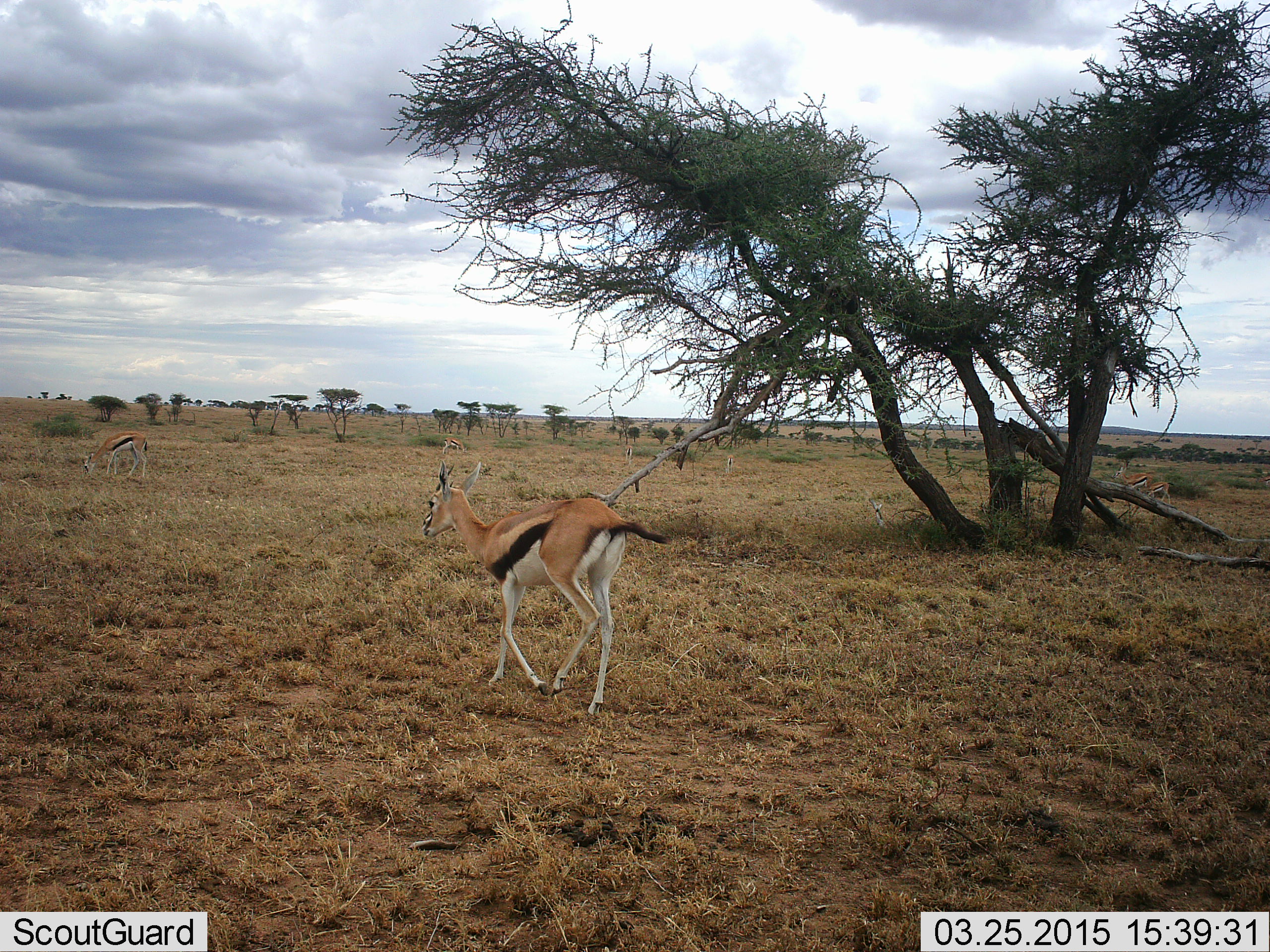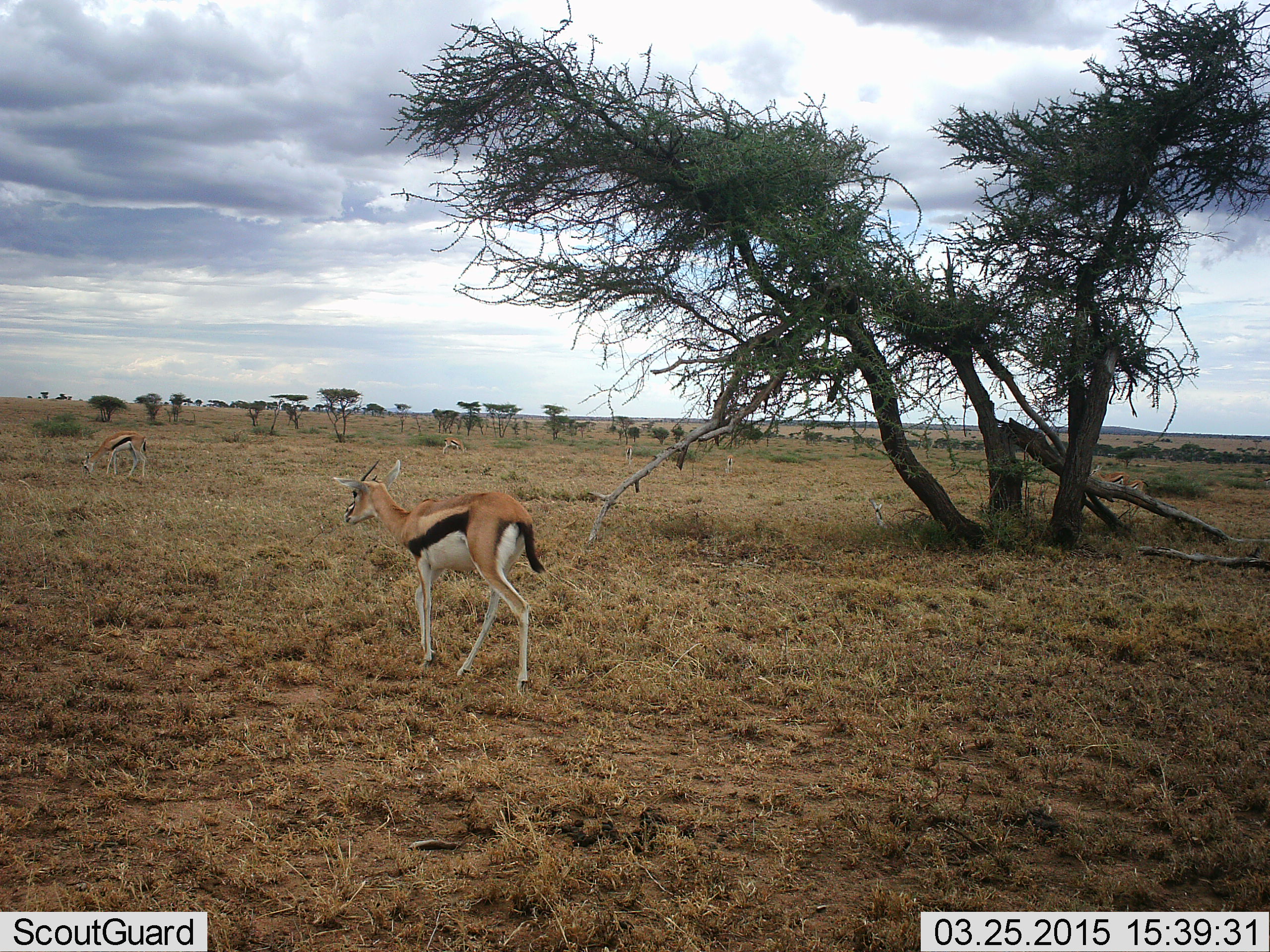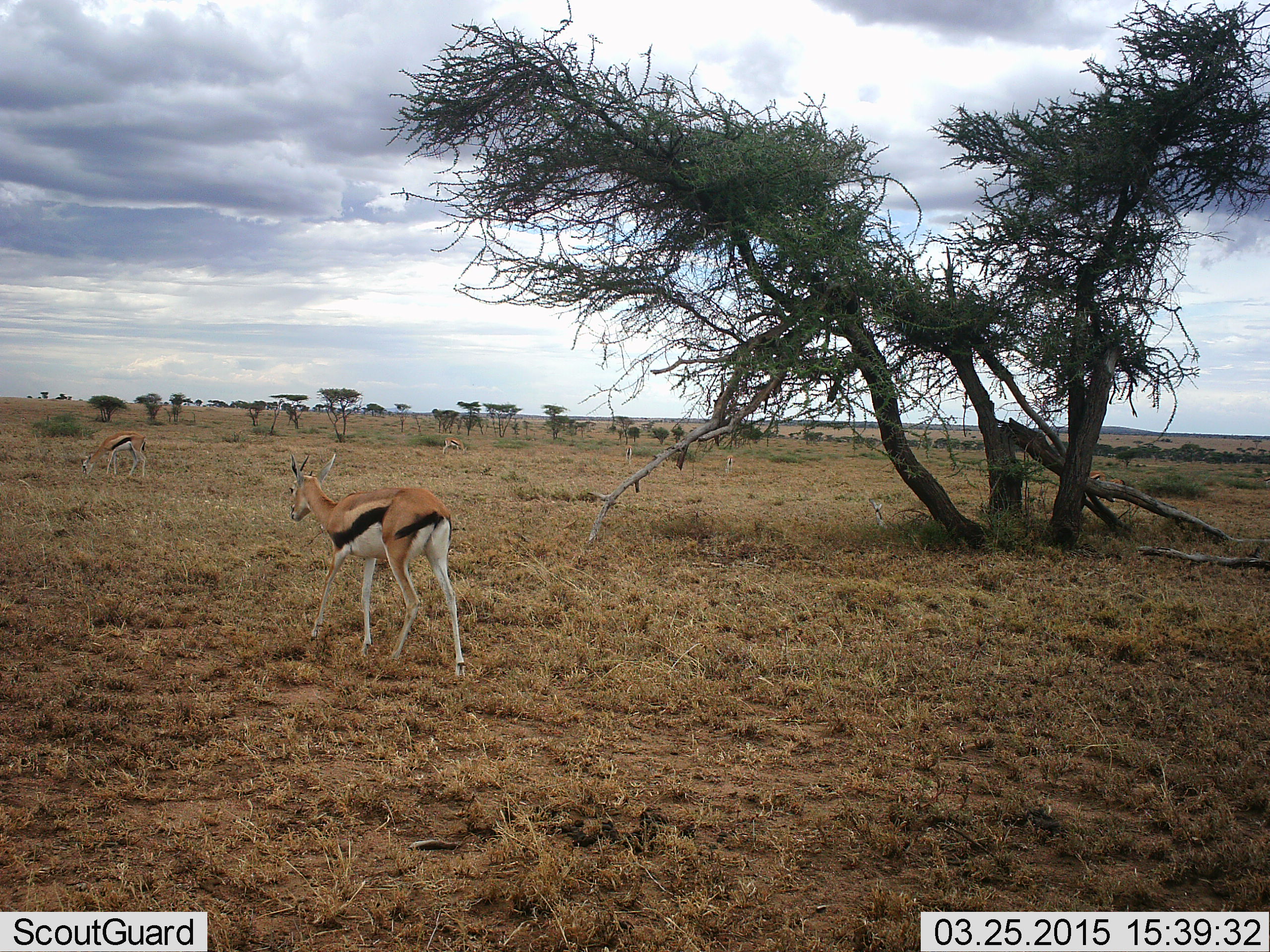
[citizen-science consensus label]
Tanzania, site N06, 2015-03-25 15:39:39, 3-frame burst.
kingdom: Animalia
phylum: Chordata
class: Mammalia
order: Artiodactyla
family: Bovidae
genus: Eudorcas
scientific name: Eudorcas thomsonii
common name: thomson's gazelle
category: gazellethomsons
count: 2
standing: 30%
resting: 0%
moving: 80%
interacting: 0%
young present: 10%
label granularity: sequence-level